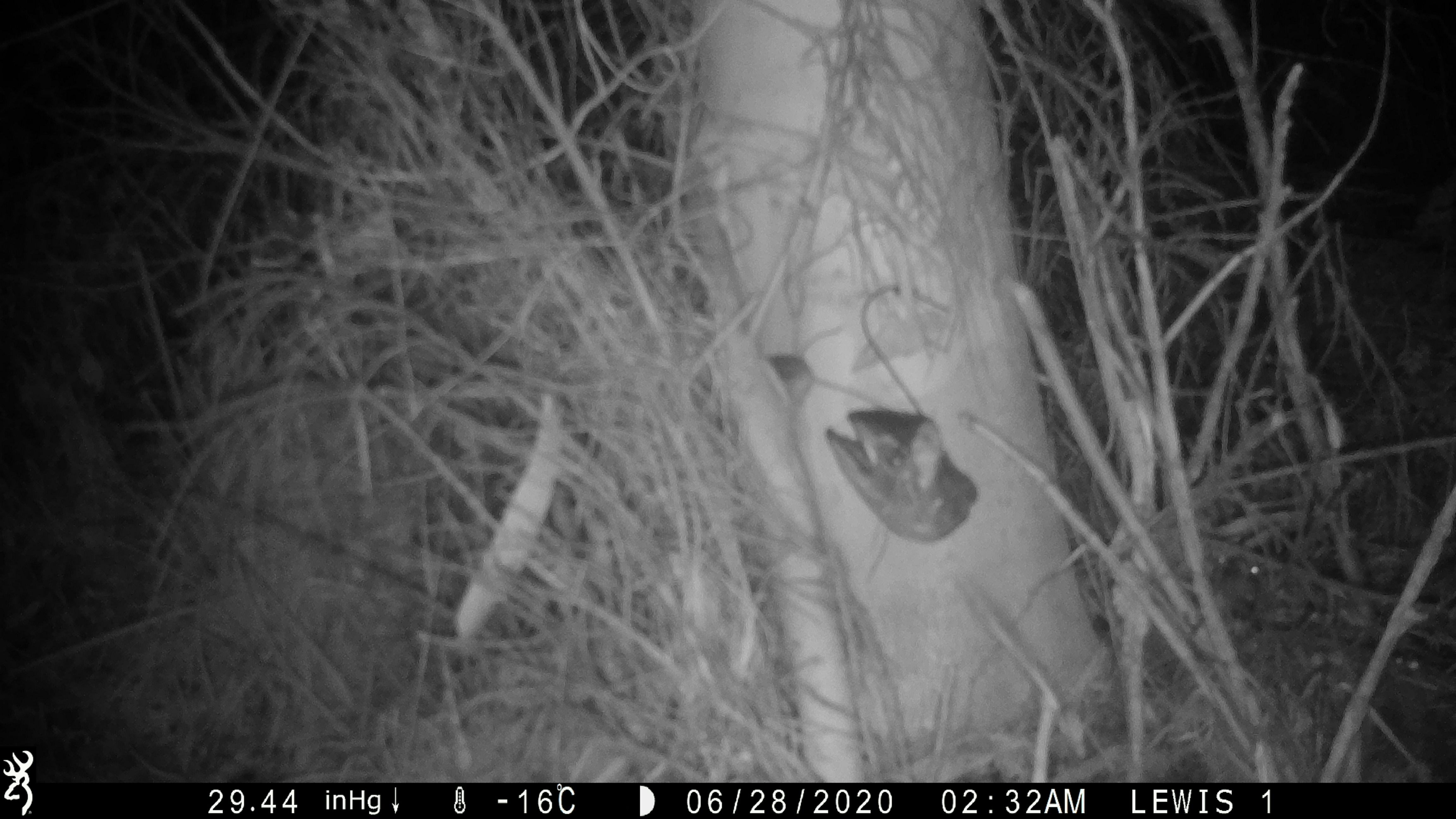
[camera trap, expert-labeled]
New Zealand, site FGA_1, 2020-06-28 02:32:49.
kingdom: Animalia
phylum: Chordata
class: Mammalia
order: Rodentia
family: Muridae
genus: Mus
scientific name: Mus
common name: mouse